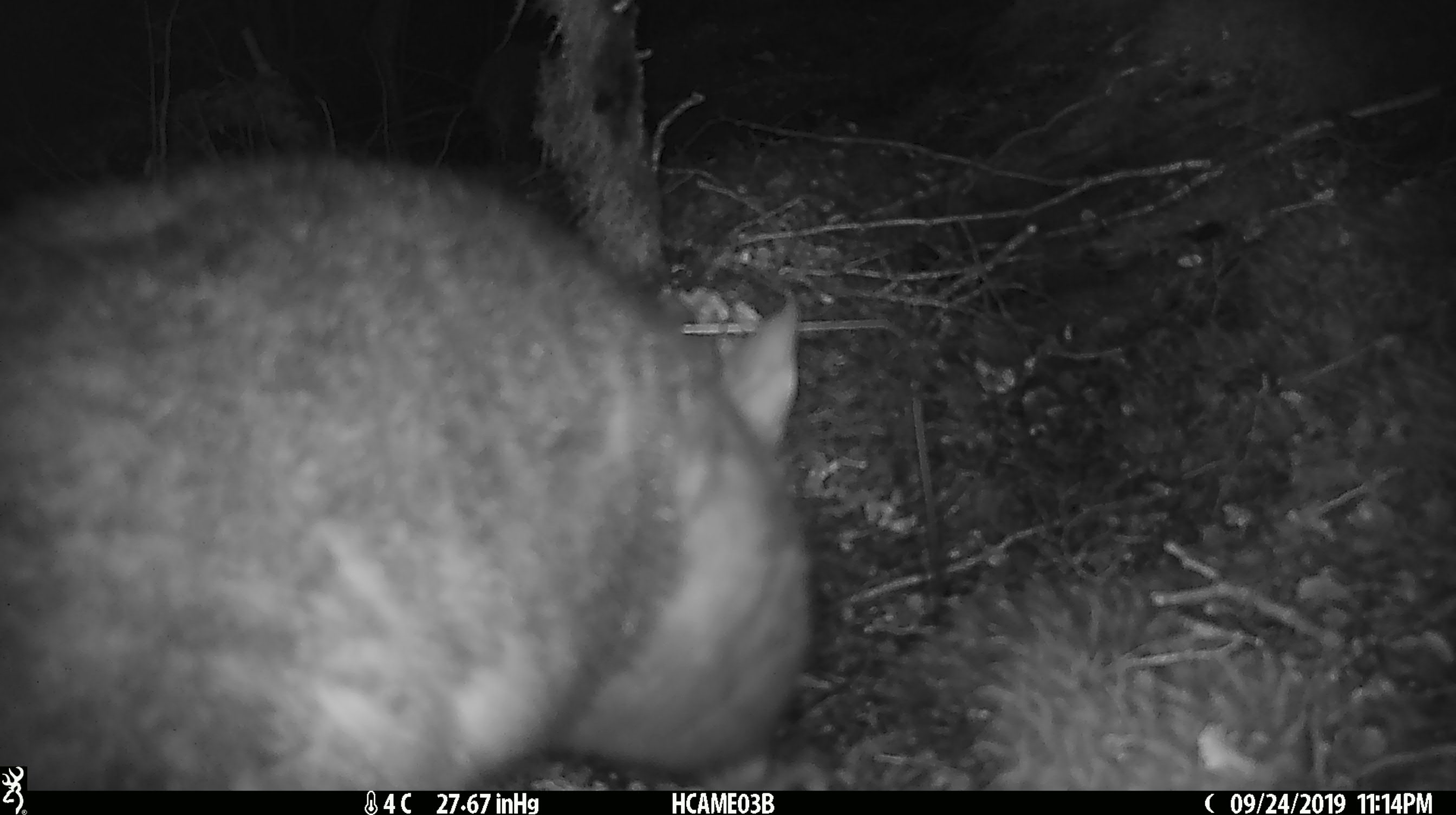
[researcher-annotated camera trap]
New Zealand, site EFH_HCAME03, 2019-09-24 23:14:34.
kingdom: Animalia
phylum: Chordata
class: Mammalia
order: Diprotodontia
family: Phalangeridae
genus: Trichosurus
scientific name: Trichosurus vulpecula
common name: common brushtail possum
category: possum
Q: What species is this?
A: Possum (common brushtail possum) (Trichosurus vulpecula).